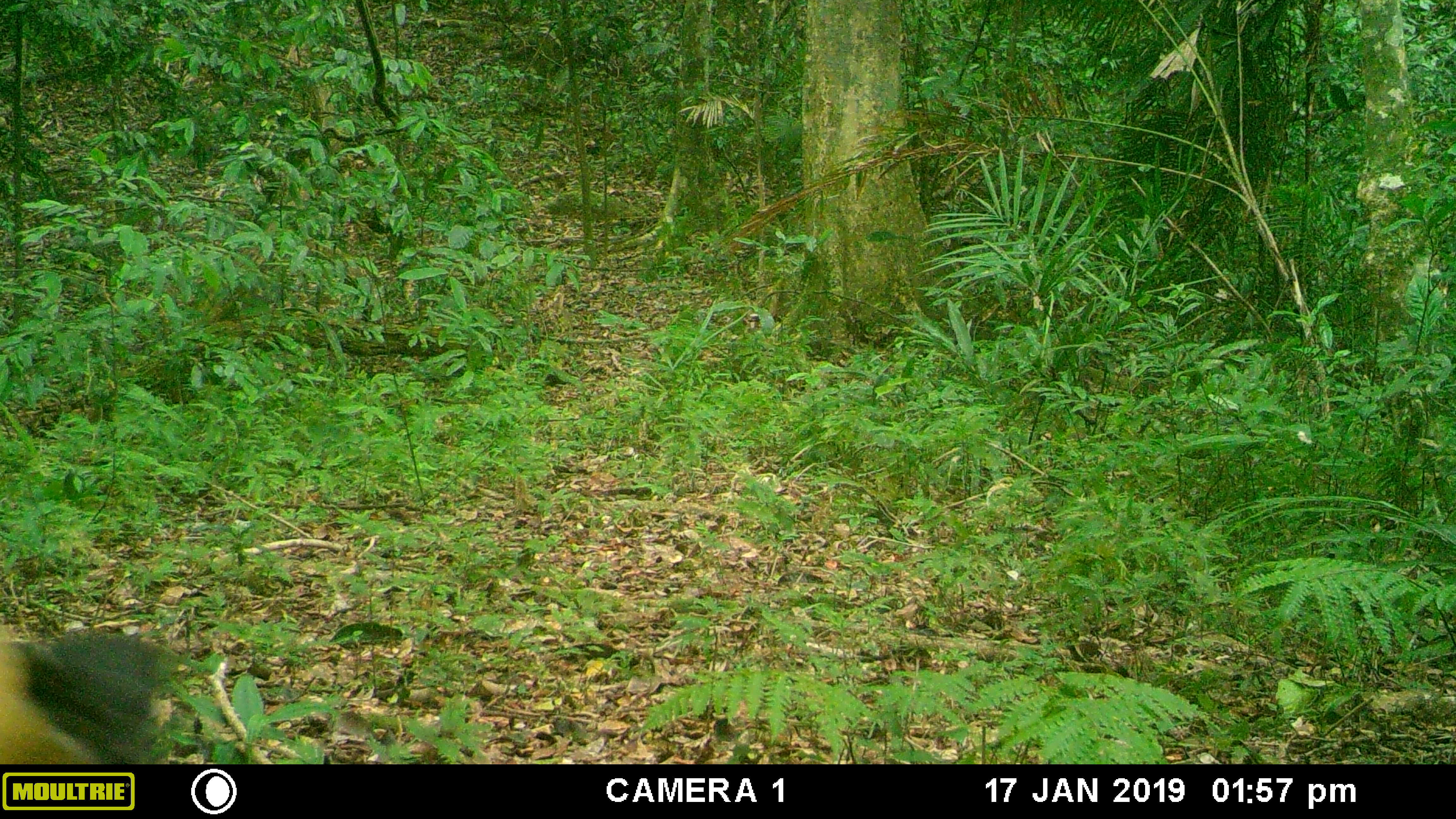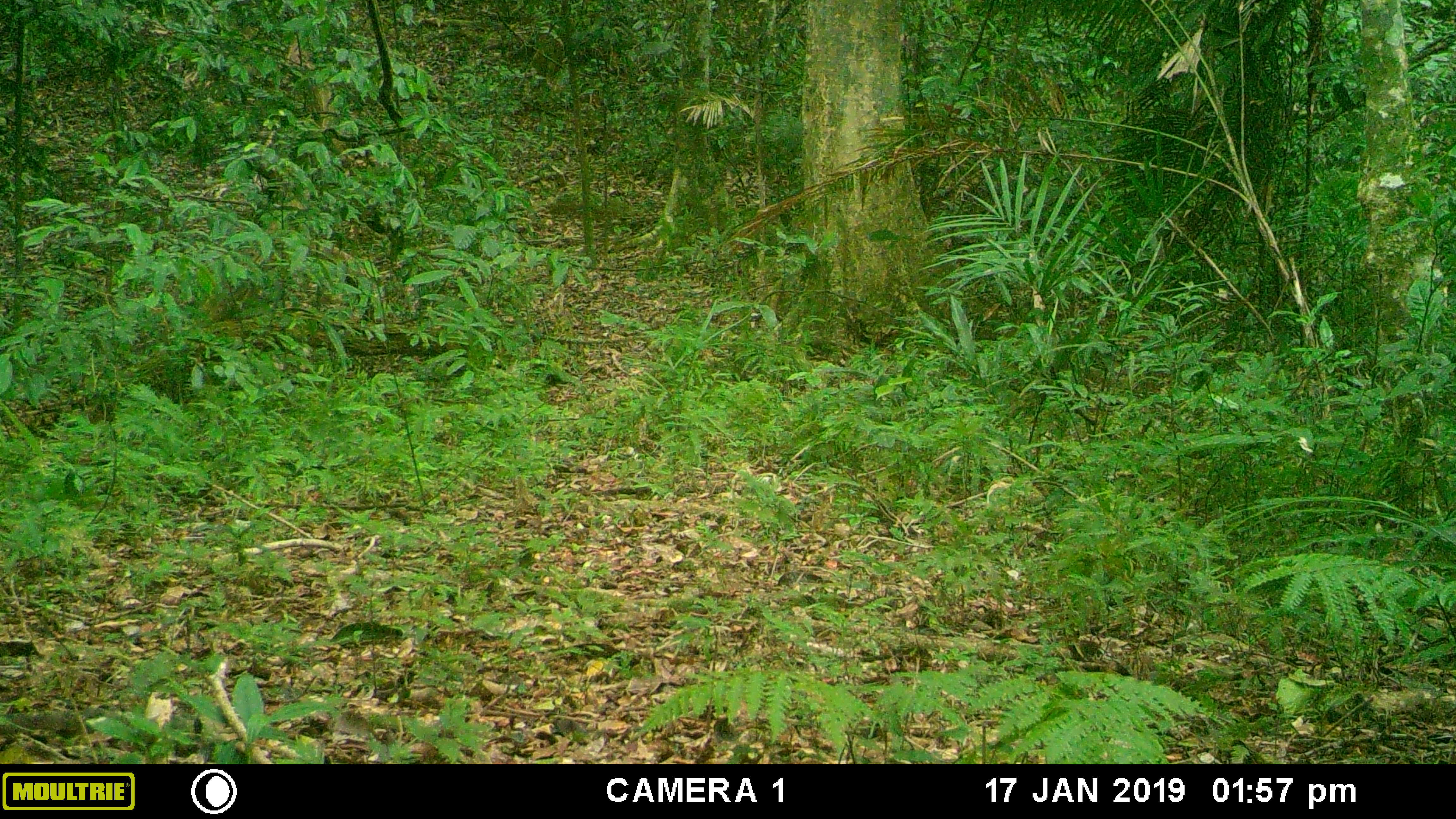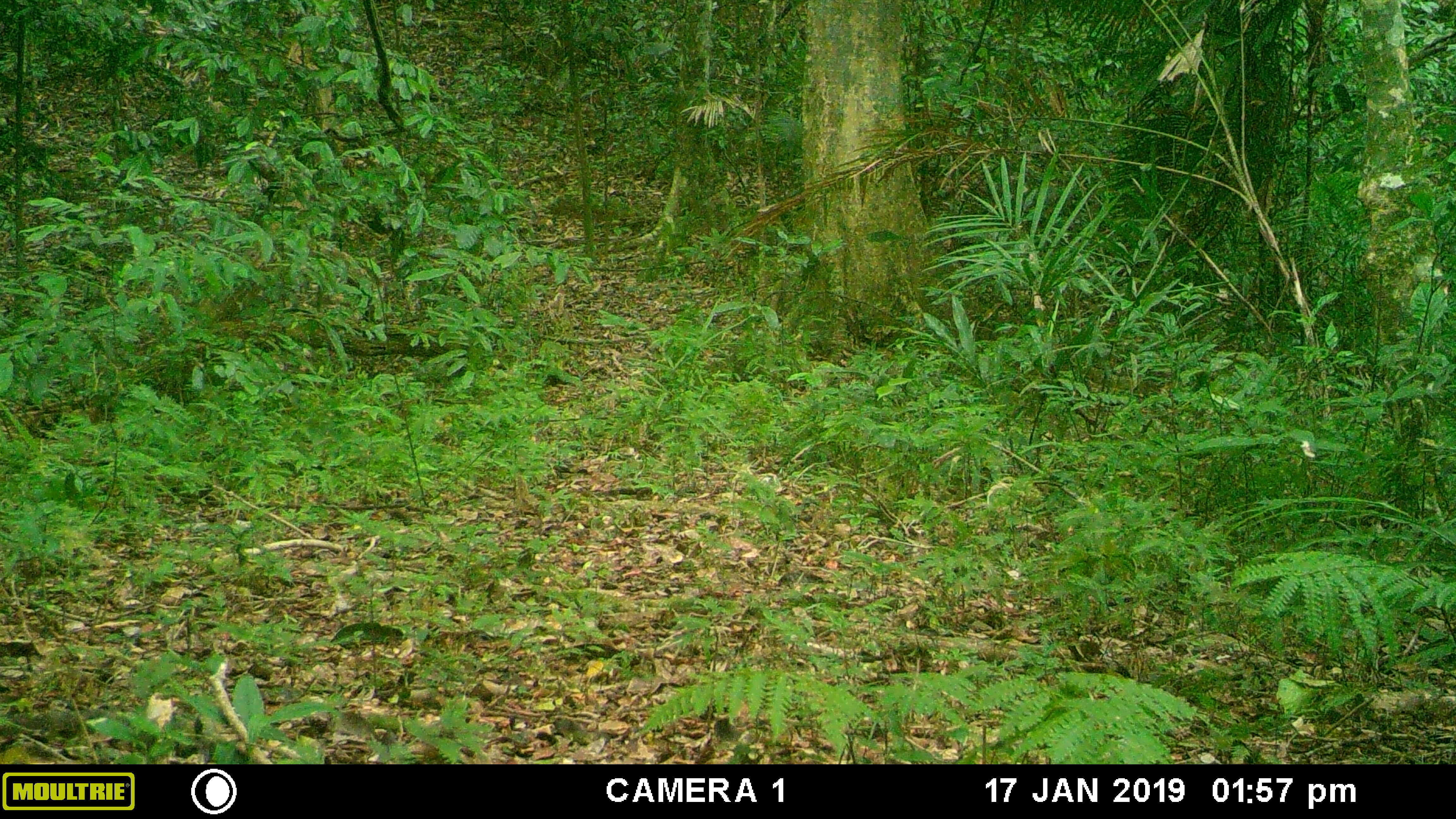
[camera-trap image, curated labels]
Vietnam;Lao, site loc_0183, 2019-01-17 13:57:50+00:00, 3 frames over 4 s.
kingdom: Animalia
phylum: Chordata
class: Mammalia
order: Carnivora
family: Mustelidae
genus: Martes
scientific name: Martes flavigula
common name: yellow-throated marten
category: yellow throated marten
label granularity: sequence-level